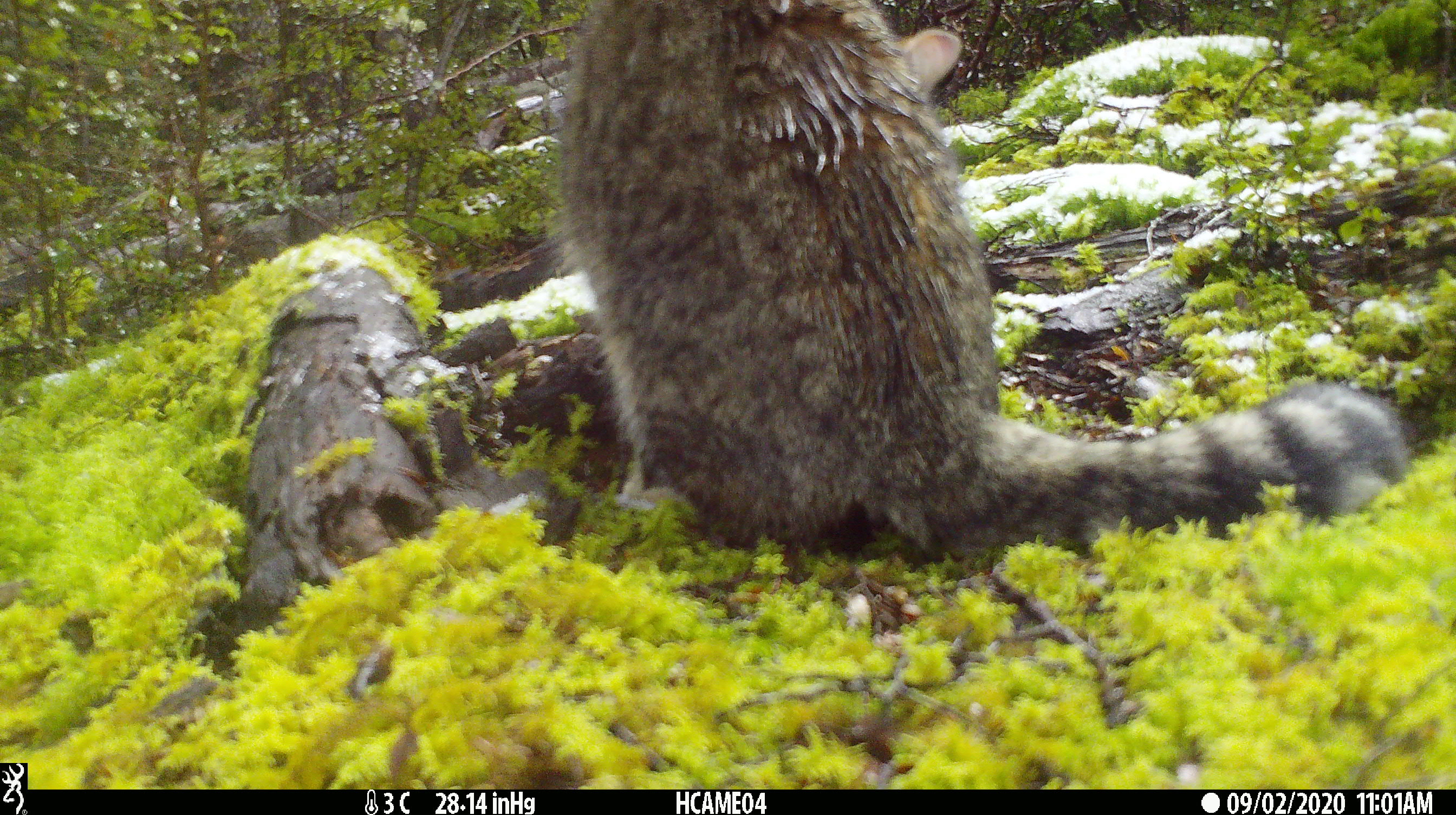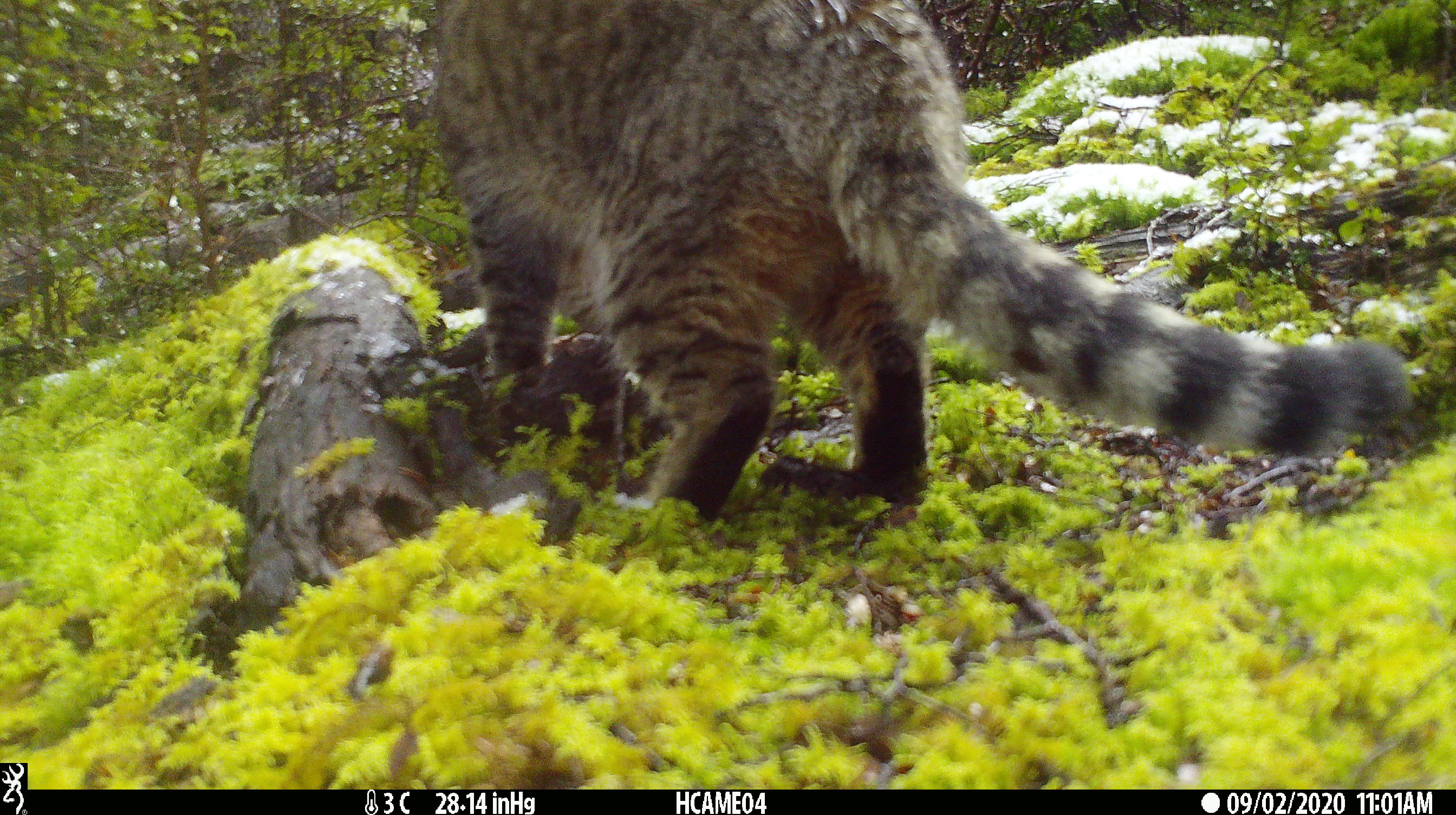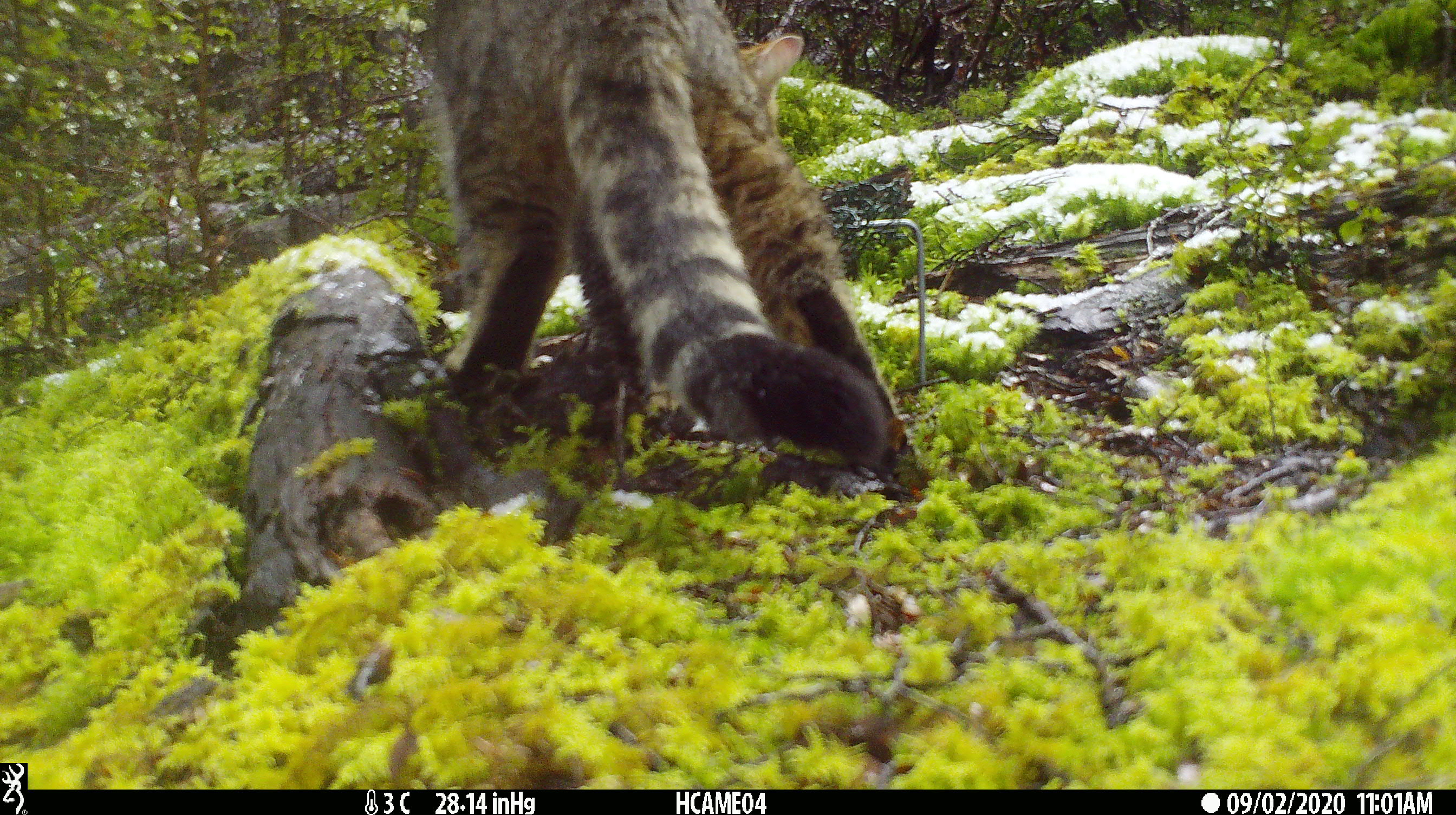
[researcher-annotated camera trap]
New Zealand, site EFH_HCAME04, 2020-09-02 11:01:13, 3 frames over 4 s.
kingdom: Animalia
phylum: Chordata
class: Mammalia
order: Carnivora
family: Felidae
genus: Felis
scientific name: Felis catus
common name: domestic cat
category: cat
Cat (domestic cat) (Felis catus).